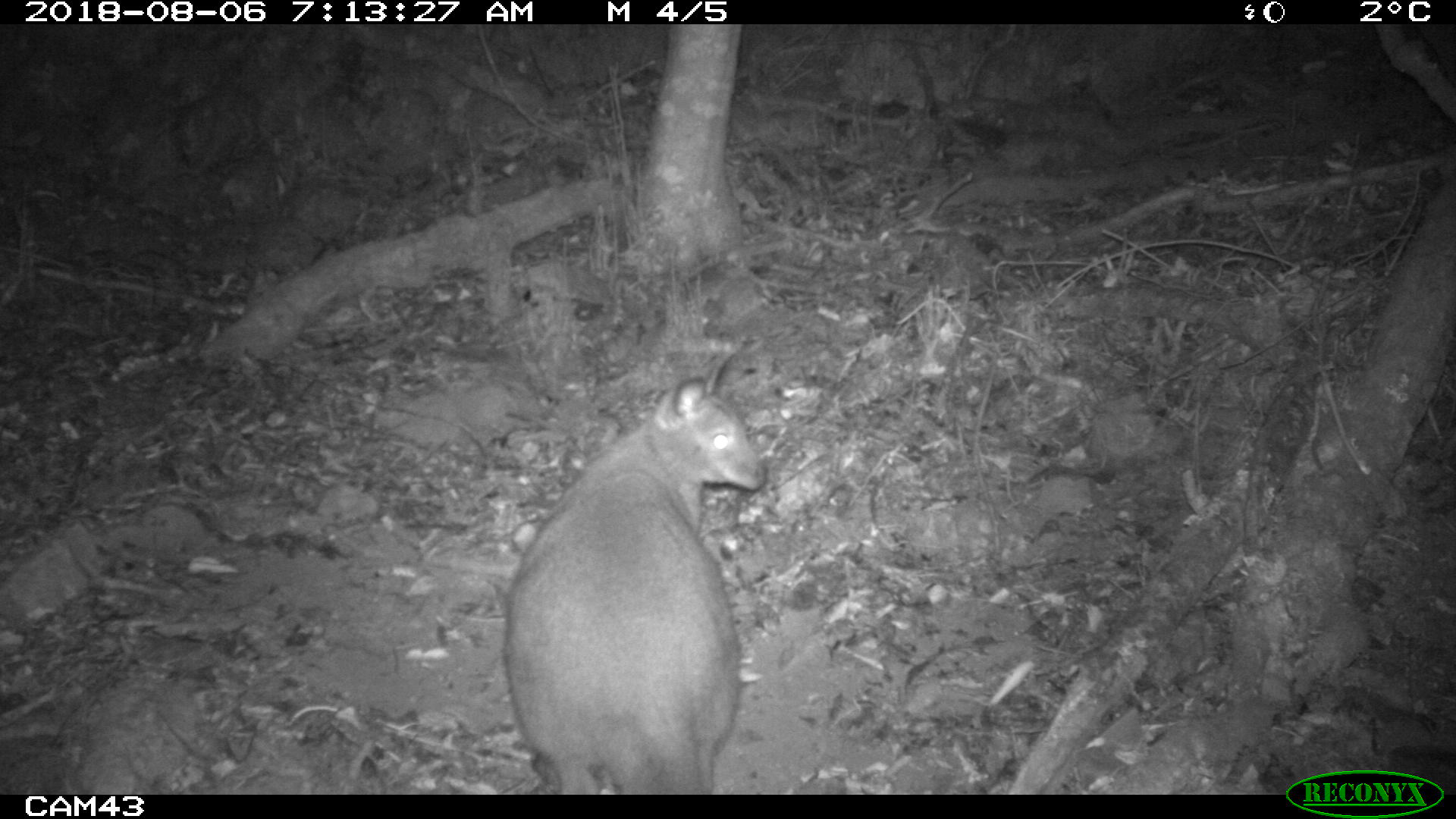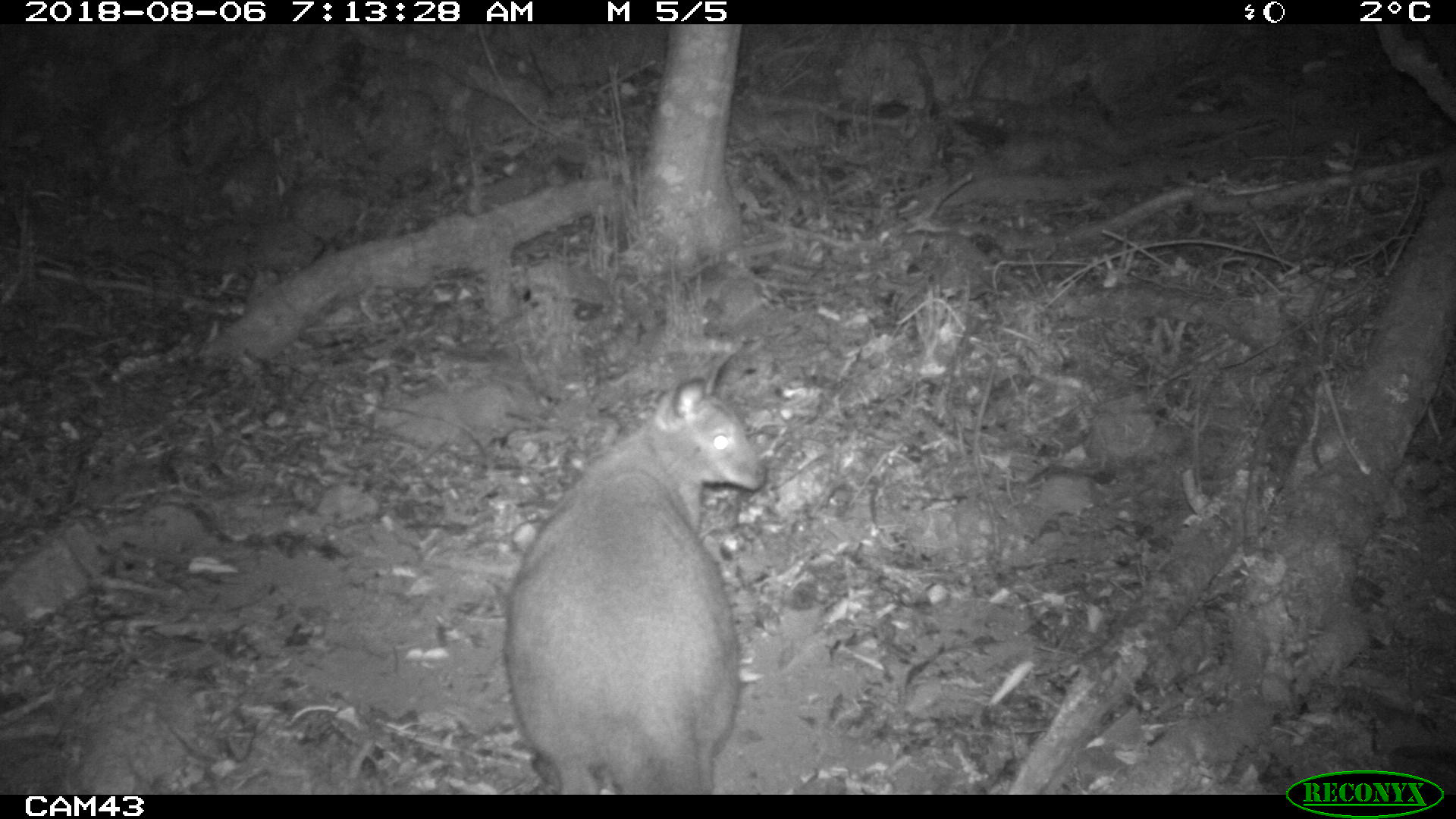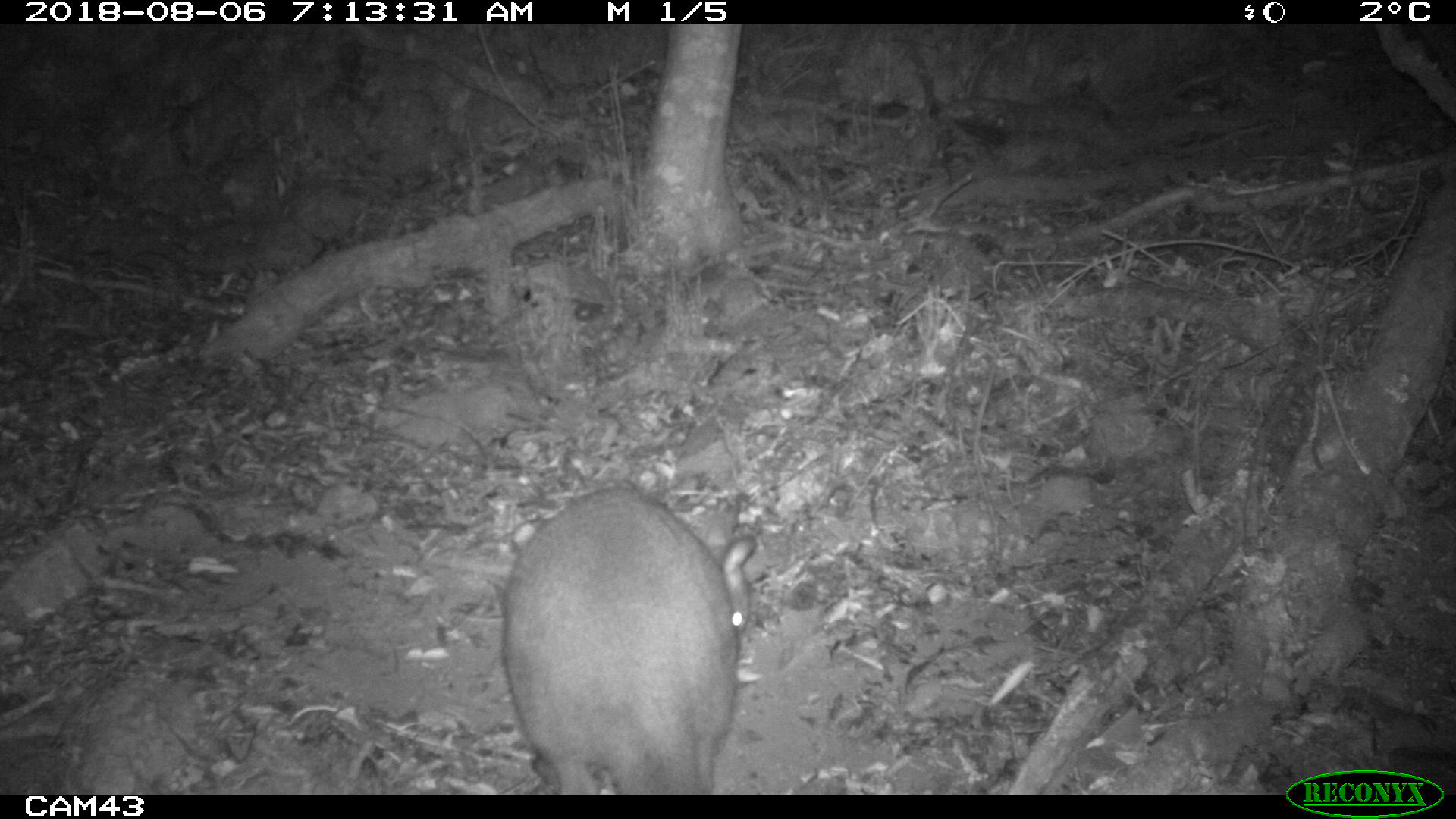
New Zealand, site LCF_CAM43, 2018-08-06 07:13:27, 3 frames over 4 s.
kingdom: Animalia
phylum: Chordata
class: Mammalia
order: Diprotodontia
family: Macropodidae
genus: Notamacropus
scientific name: Notamacropus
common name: wallaby